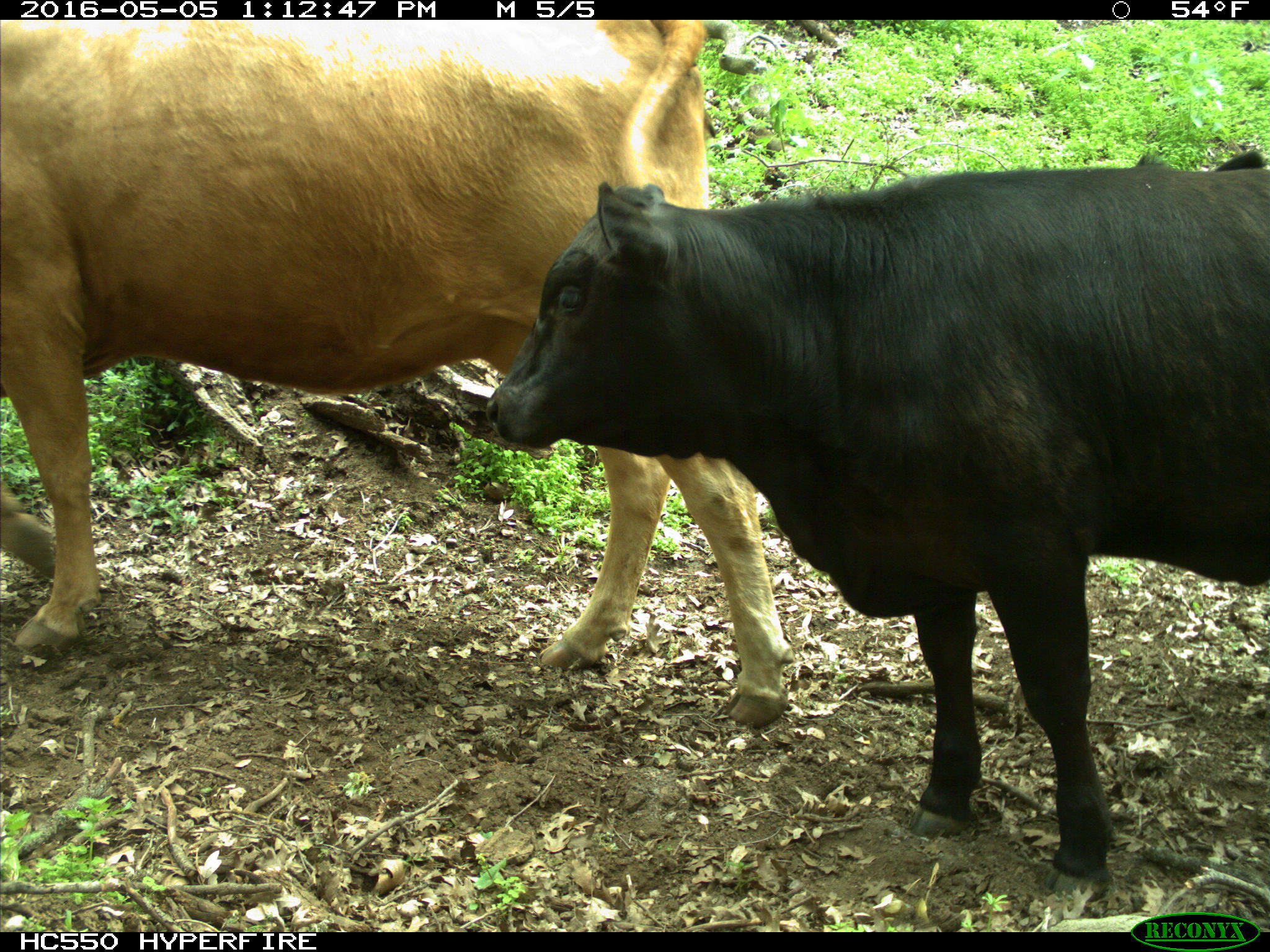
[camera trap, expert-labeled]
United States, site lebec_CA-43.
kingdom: Animalia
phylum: Chordata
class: Mammalia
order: Artiodactyla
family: Bovidae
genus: Bos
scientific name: Bos taurus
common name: domestic cow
Bos taurus (domestic cow).